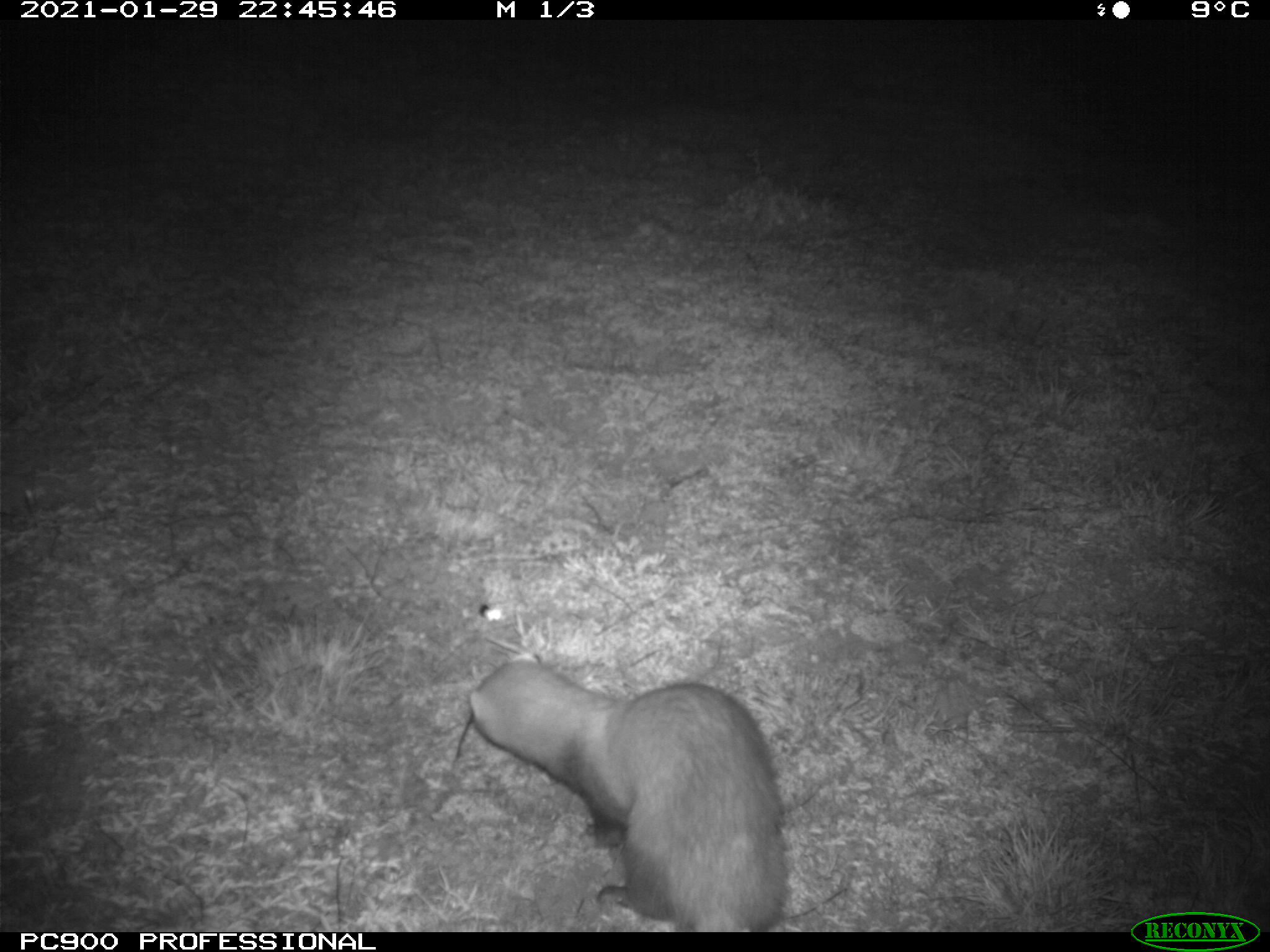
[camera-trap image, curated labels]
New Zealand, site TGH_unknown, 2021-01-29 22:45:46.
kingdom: Animalia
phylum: Chordata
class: Mammalia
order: Carnivora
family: Mustelidae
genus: Mustela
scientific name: Mustela furo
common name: ferret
Ferret (Mustela furo).